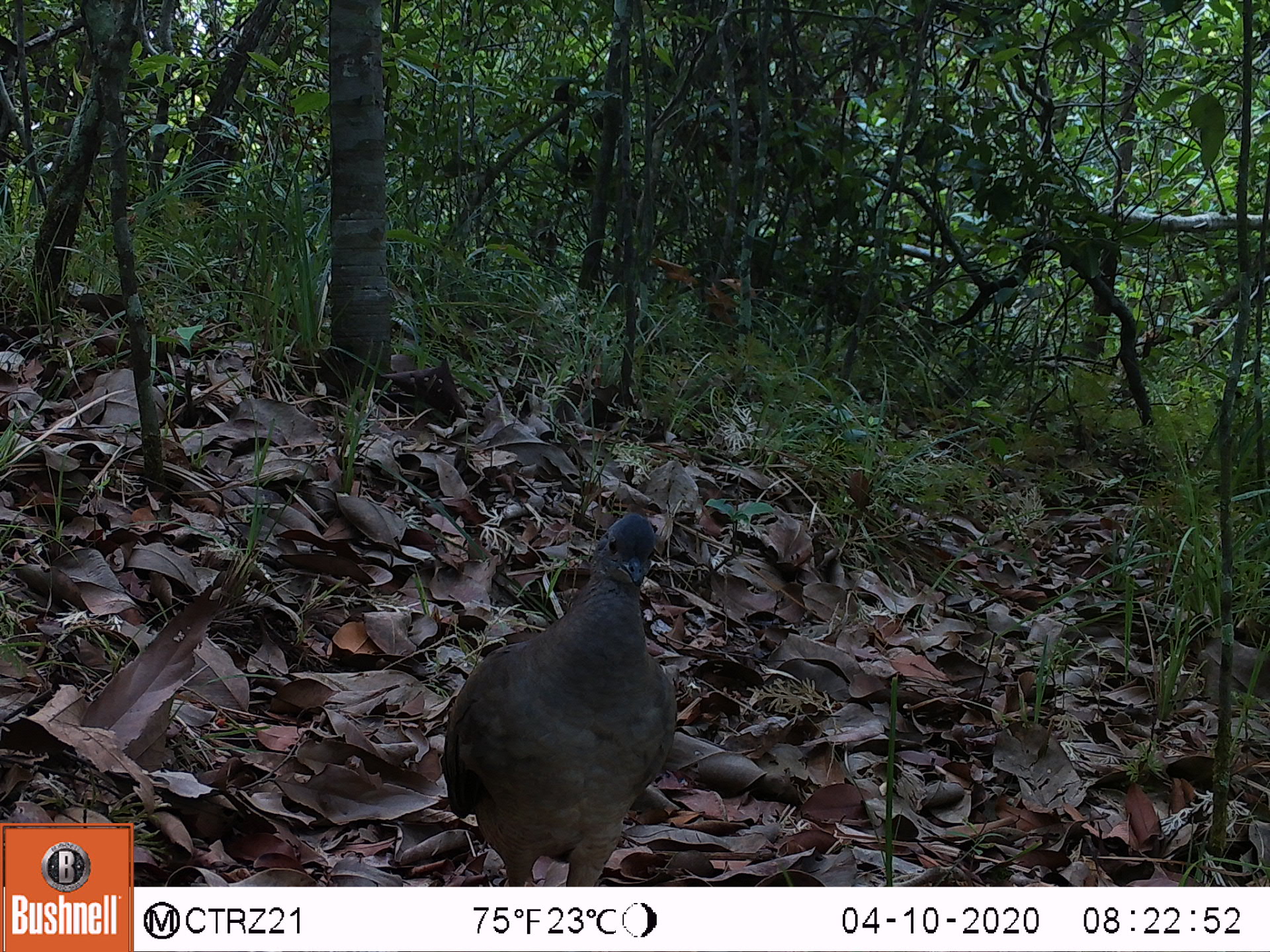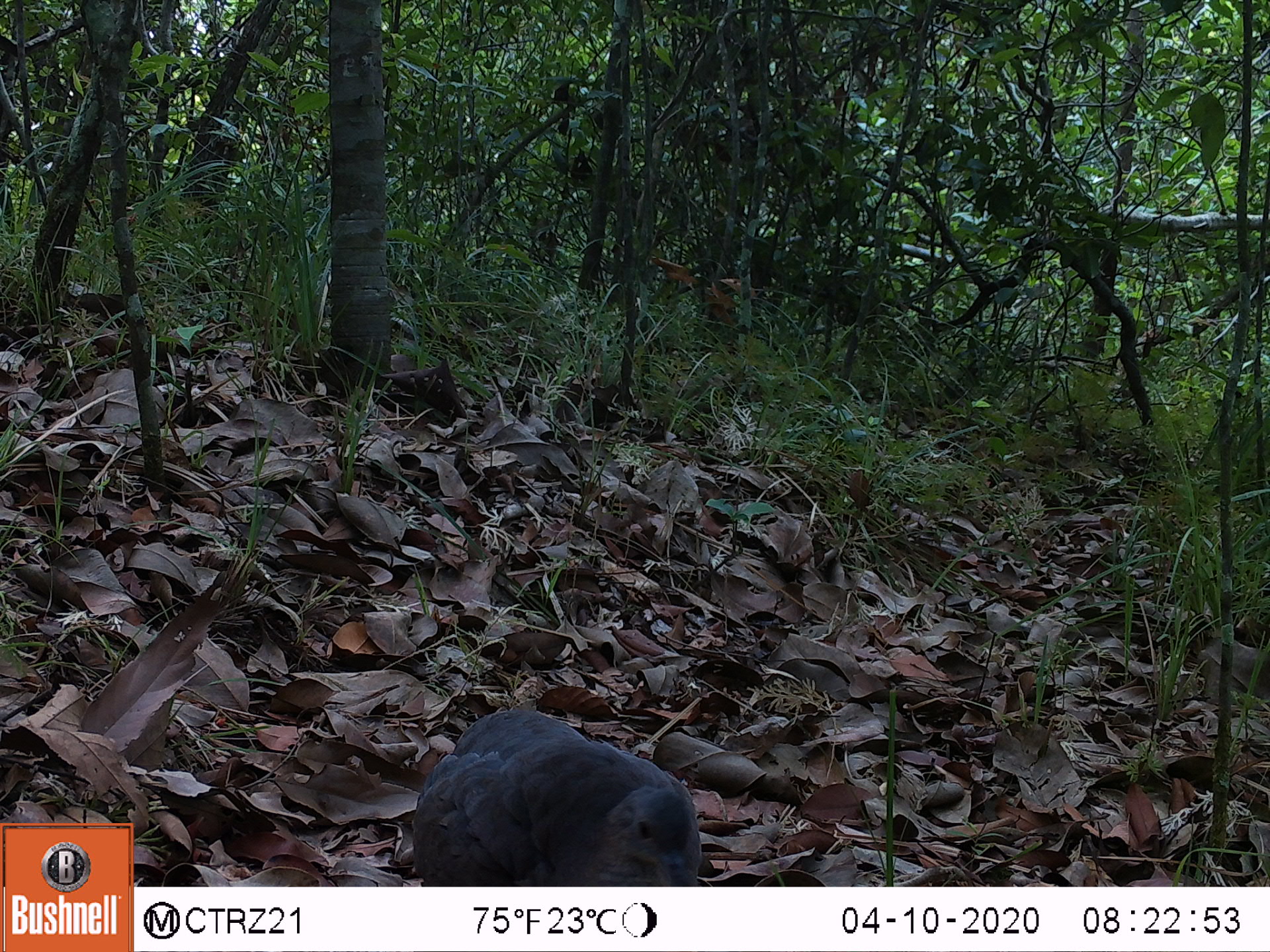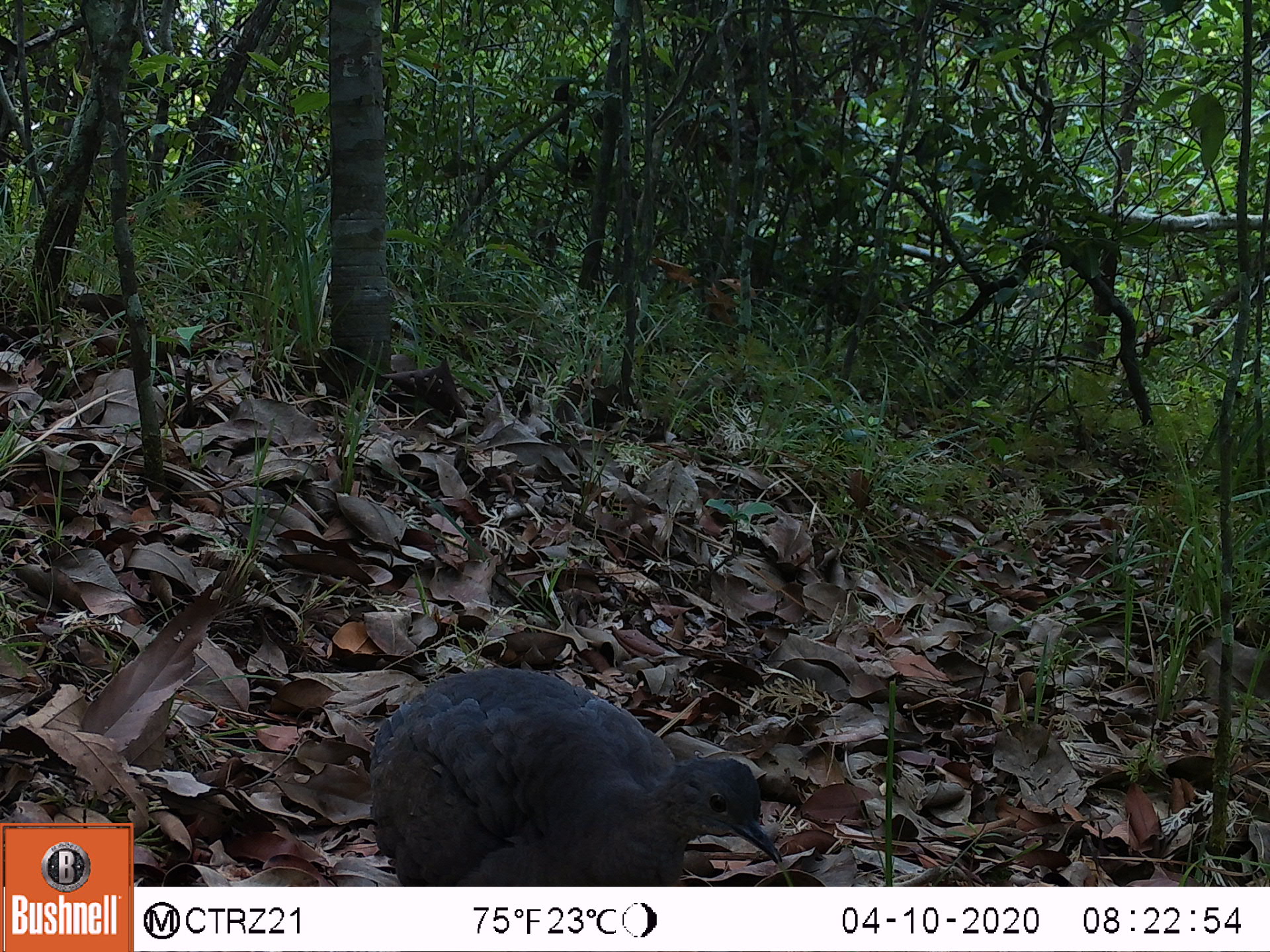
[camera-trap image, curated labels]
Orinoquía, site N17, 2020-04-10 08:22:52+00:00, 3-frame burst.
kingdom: Animalia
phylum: Chordata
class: Aves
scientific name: Aves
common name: bird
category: unknown bird